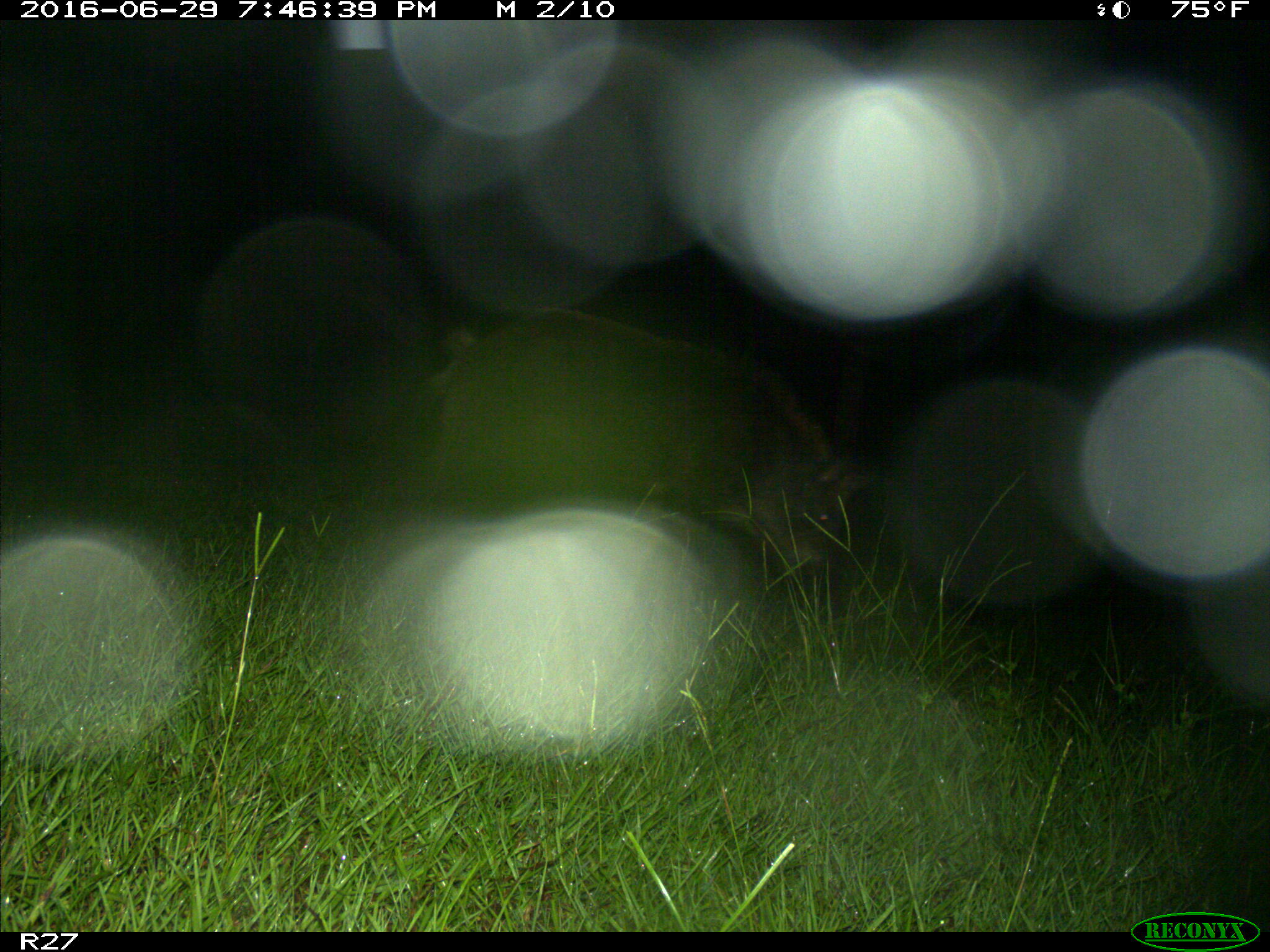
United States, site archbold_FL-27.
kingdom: Animalia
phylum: Chordata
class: Mammalia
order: Artiodactyla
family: Suidae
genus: Sus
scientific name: Sus scrofa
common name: wild boar